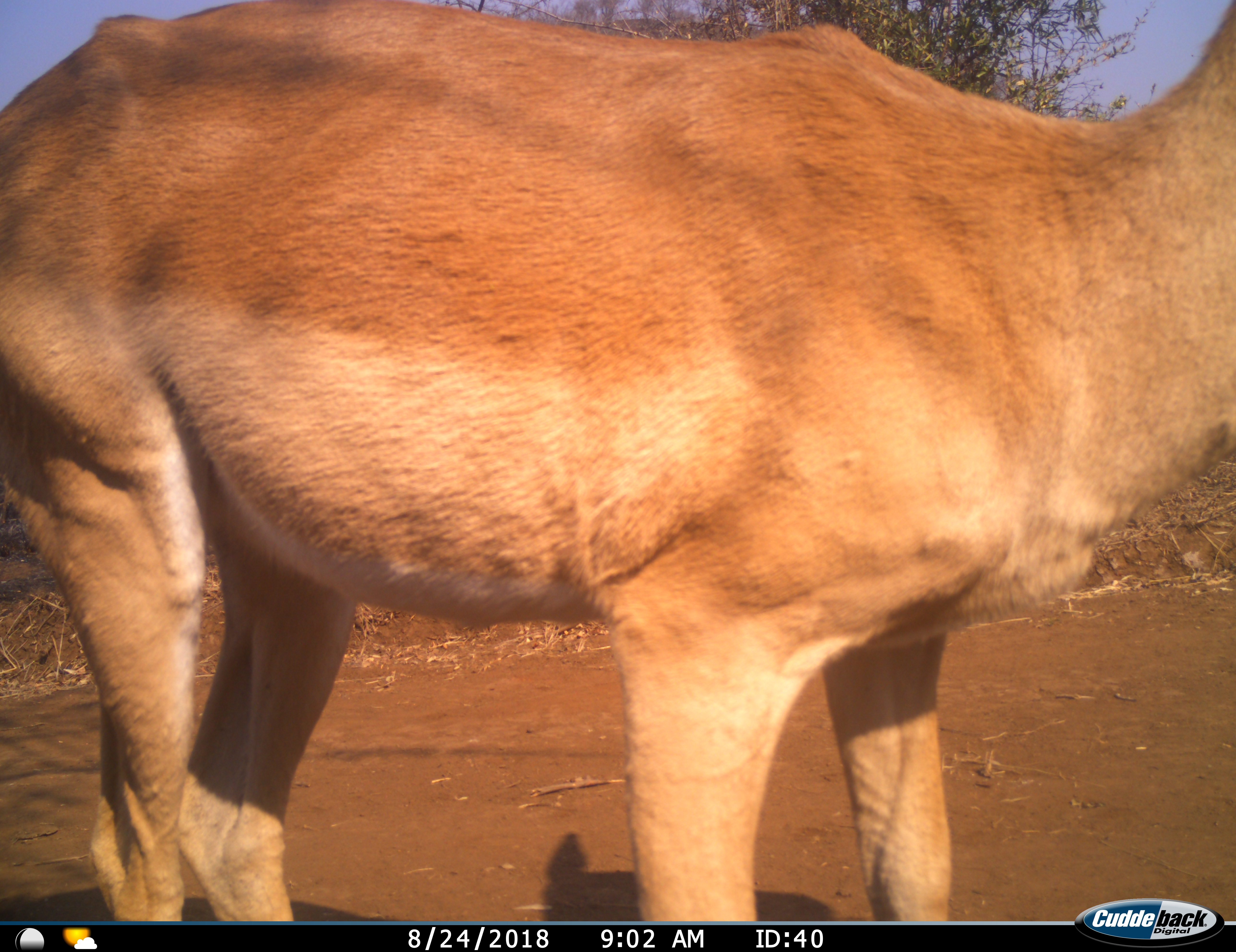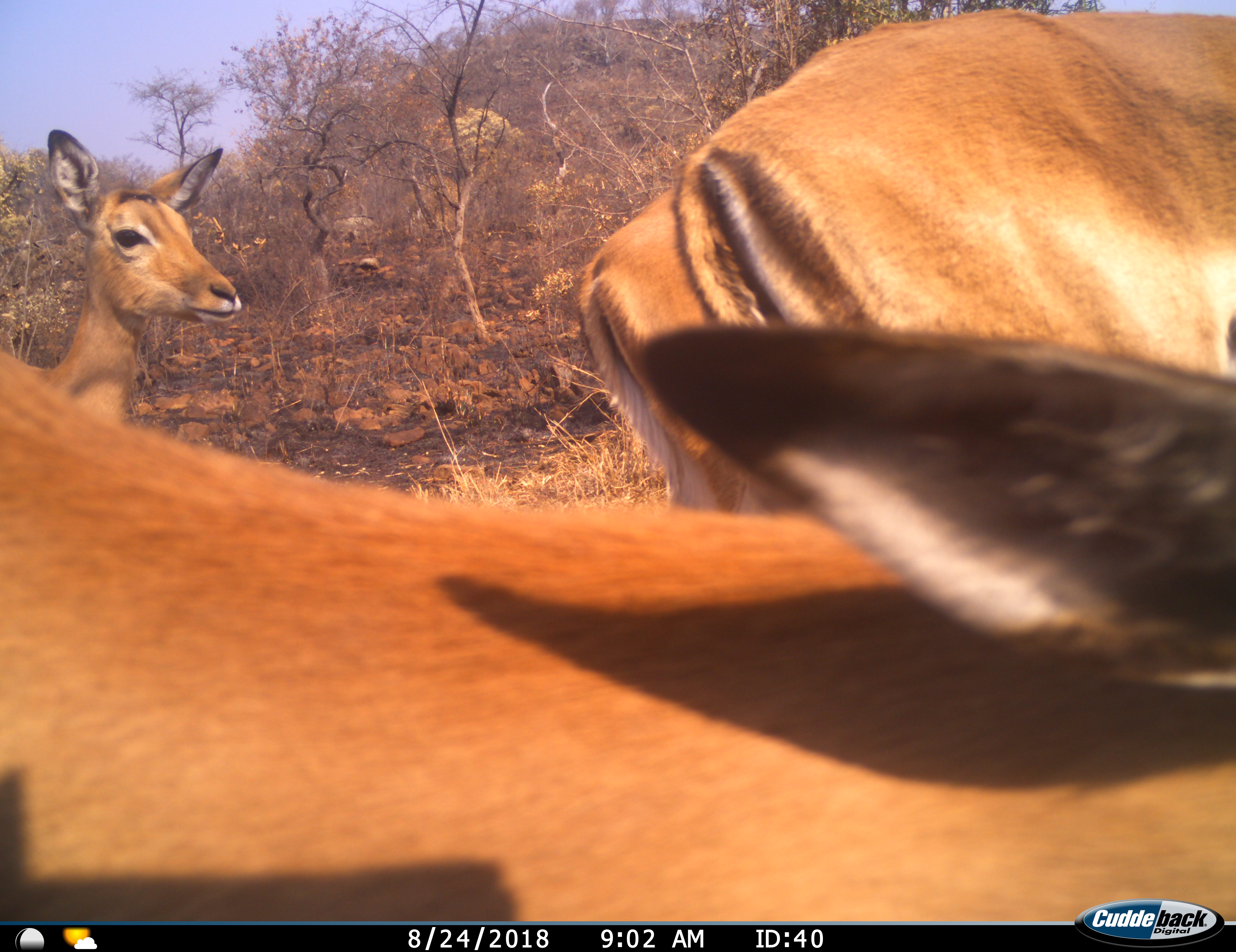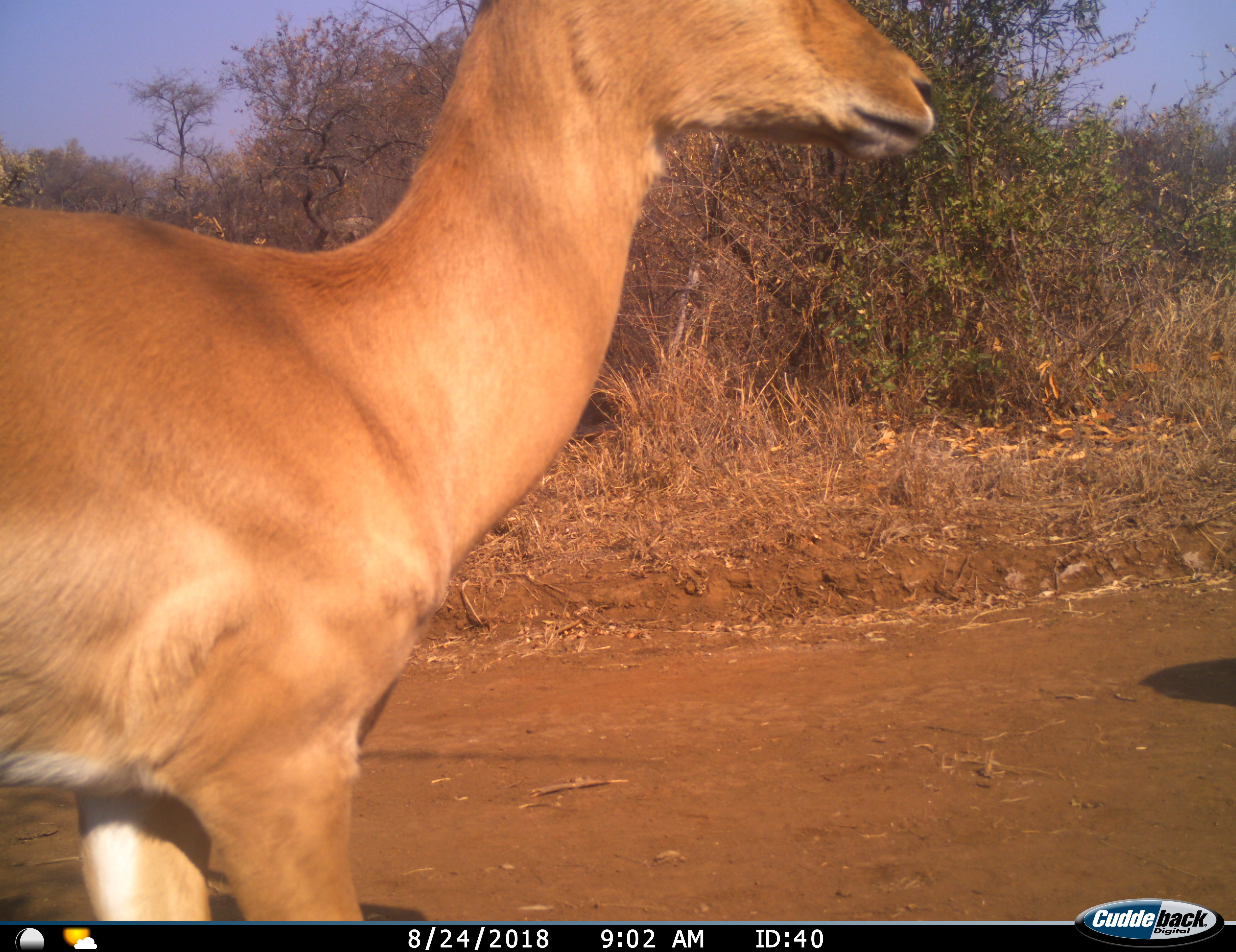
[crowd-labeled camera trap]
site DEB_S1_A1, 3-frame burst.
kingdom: Animalia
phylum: Chordata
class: Mammalia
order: Artiodactyla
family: Bovidae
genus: Aepyceros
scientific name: Aepyceros melampus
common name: impala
Impala (Aepyceros melampus), count 1. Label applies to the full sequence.